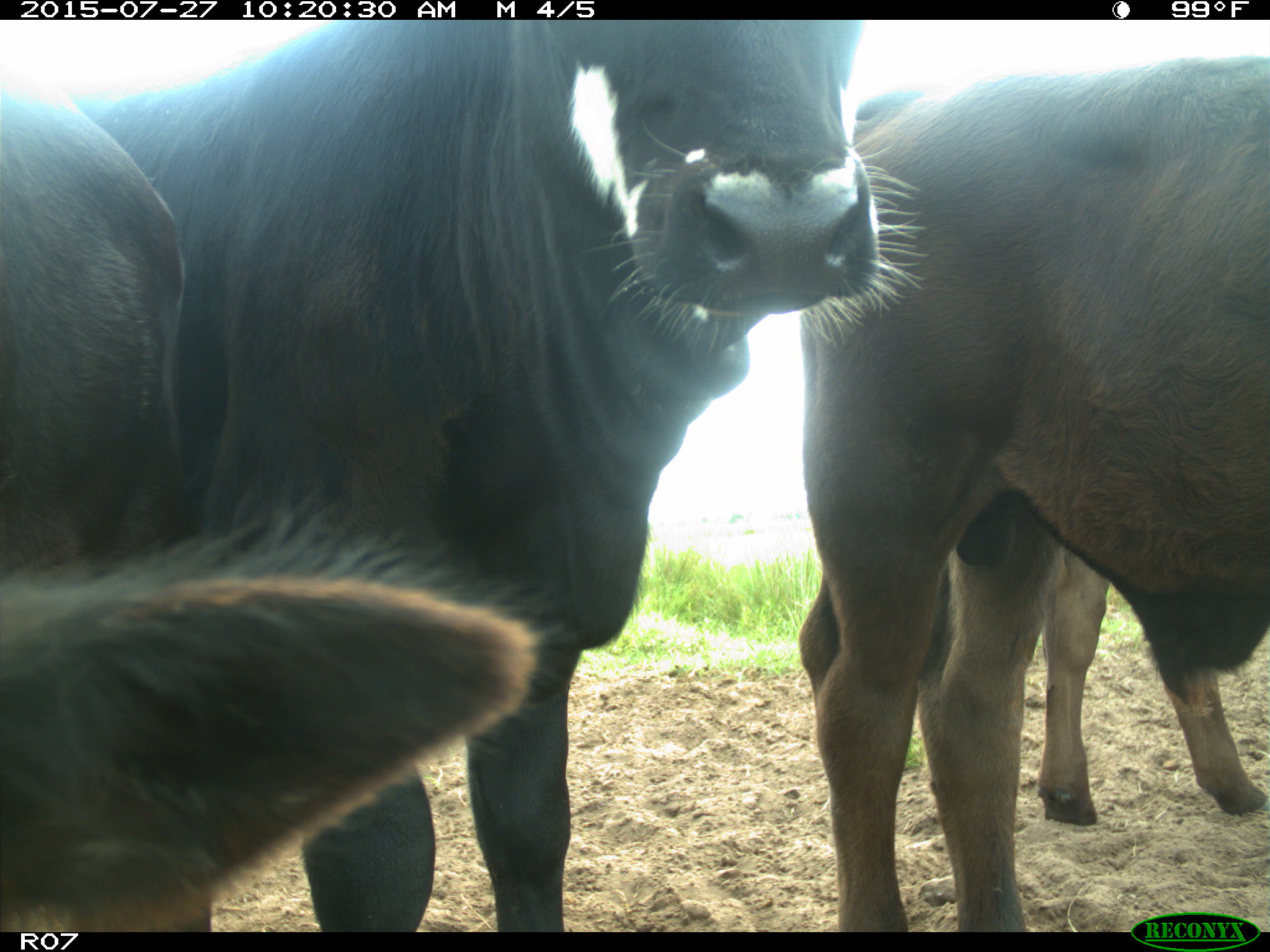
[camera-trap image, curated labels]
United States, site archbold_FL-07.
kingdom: Animalia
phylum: Chordata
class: Mammalia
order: Artiodactyla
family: Bovidae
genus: Bos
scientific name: Bos taurus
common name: domestic cow